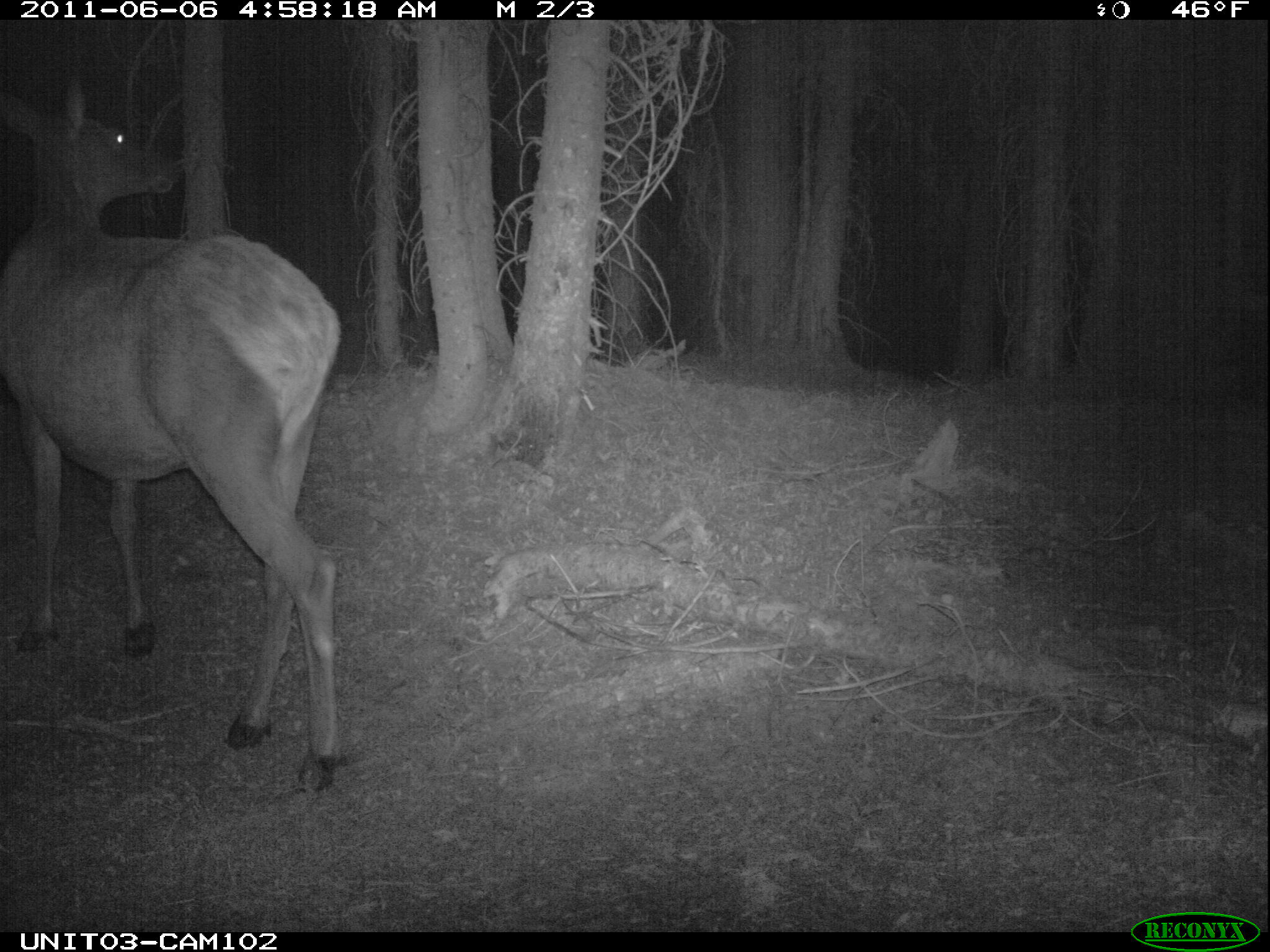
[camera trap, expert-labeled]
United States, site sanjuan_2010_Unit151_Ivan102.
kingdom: Animalia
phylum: Chordata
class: Mammalia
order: Artiodactyla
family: Cervidae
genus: Cervus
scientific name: Cervus elaphus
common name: red deer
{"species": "Cervus elaphus (red deer)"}